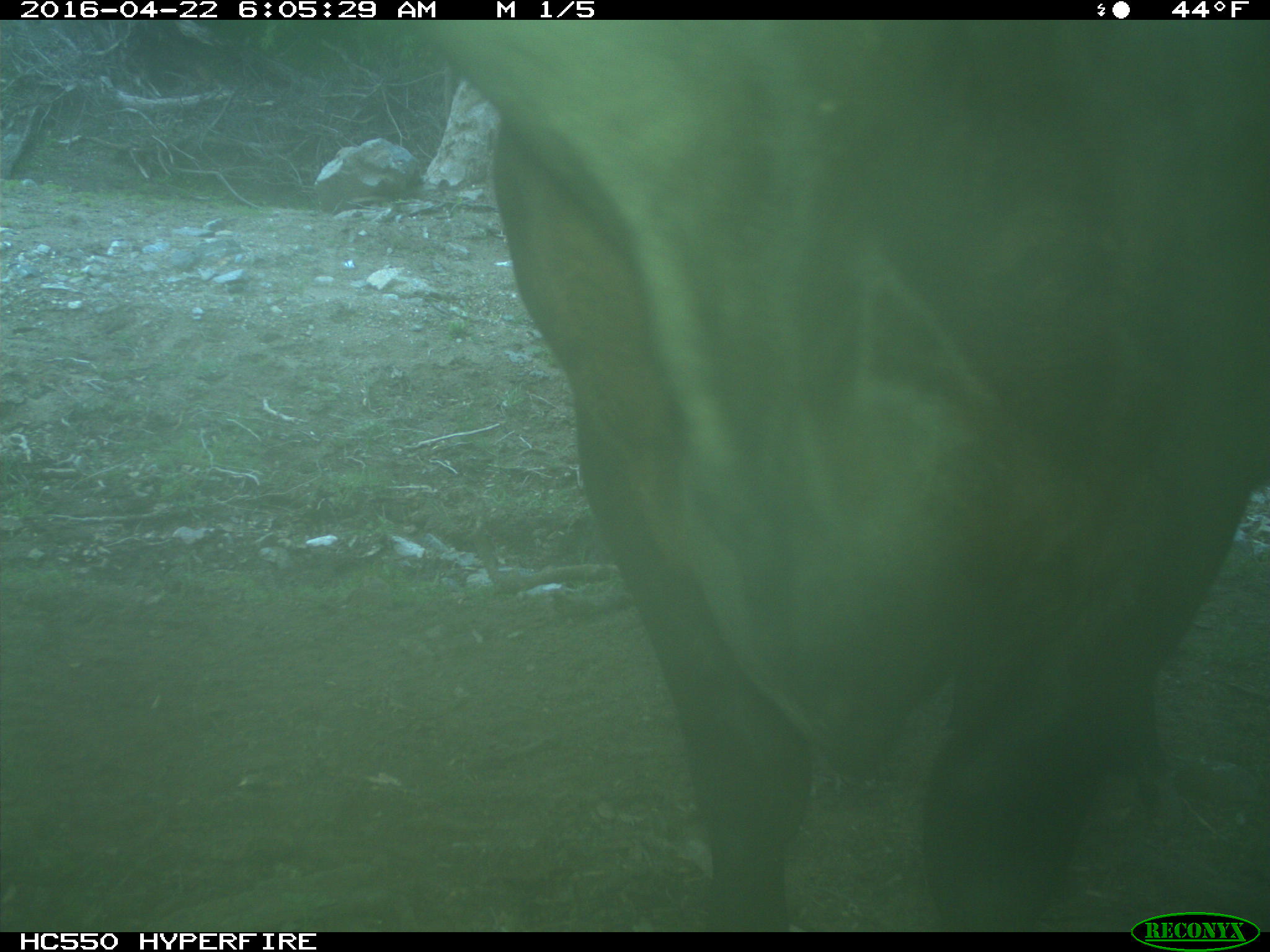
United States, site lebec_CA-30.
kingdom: Animalia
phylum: Chordata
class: Mammalia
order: Artiodactyla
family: Bovidae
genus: Bos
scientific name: Bos taurus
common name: domestic cow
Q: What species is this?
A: Bos taurus (domestic cow).